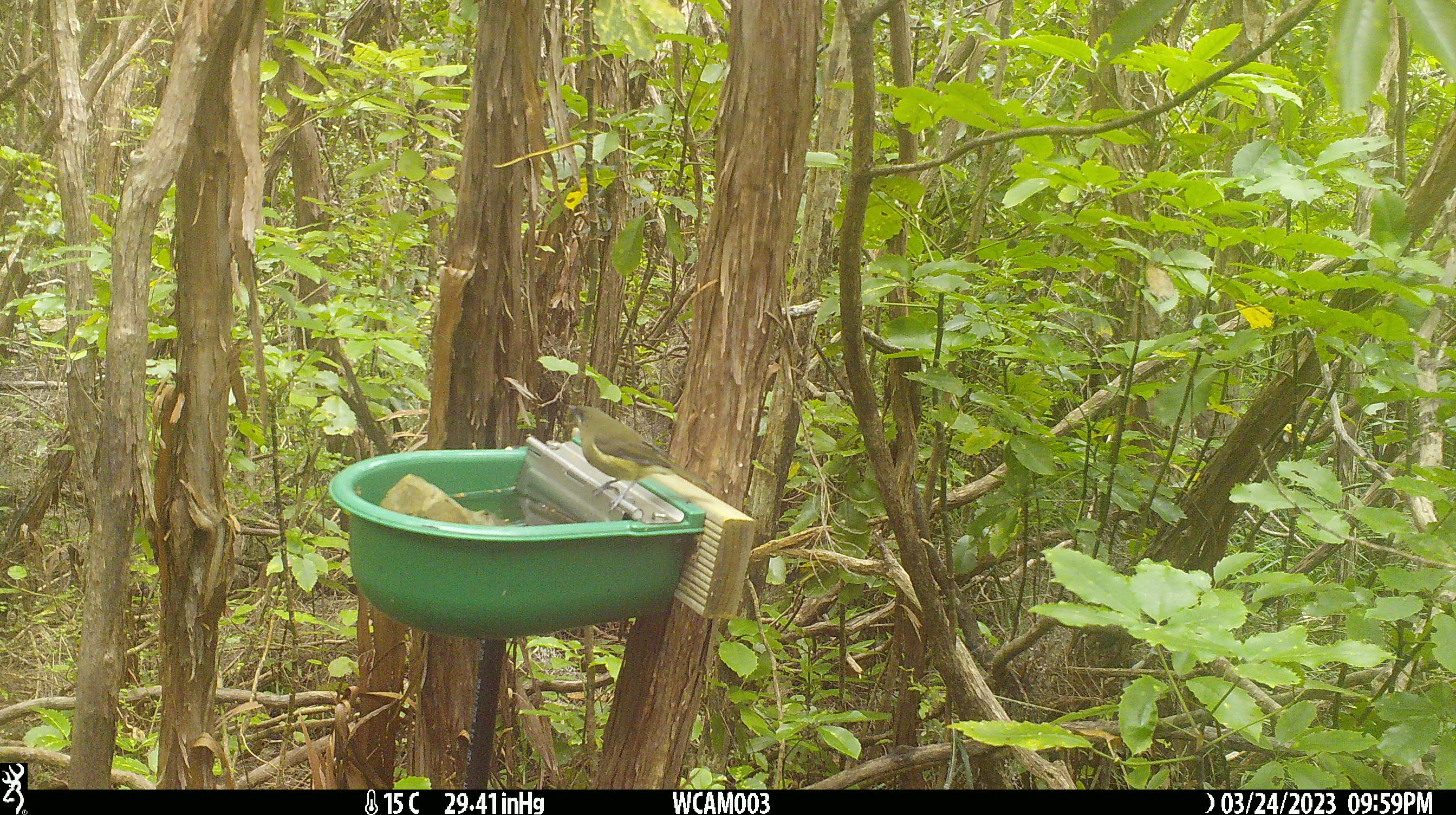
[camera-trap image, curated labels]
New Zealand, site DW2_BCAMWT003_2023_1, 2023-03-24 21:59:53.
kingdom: Animalia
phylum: Chordata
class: Aves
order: Passeriformes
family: Meliphagidae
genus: Anthornis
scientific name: Anthornis melanura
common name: new zealand bellbird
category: bellbird